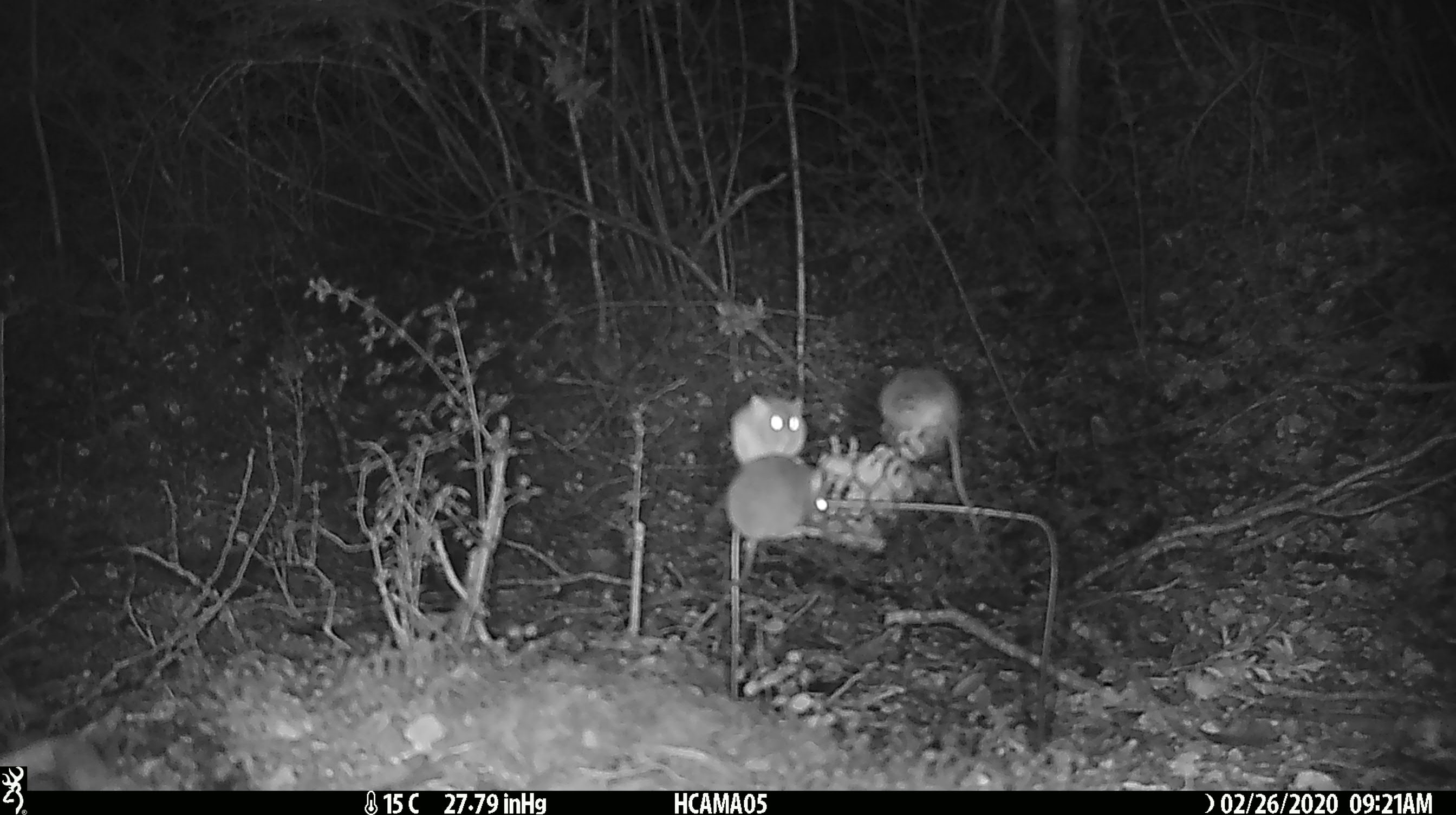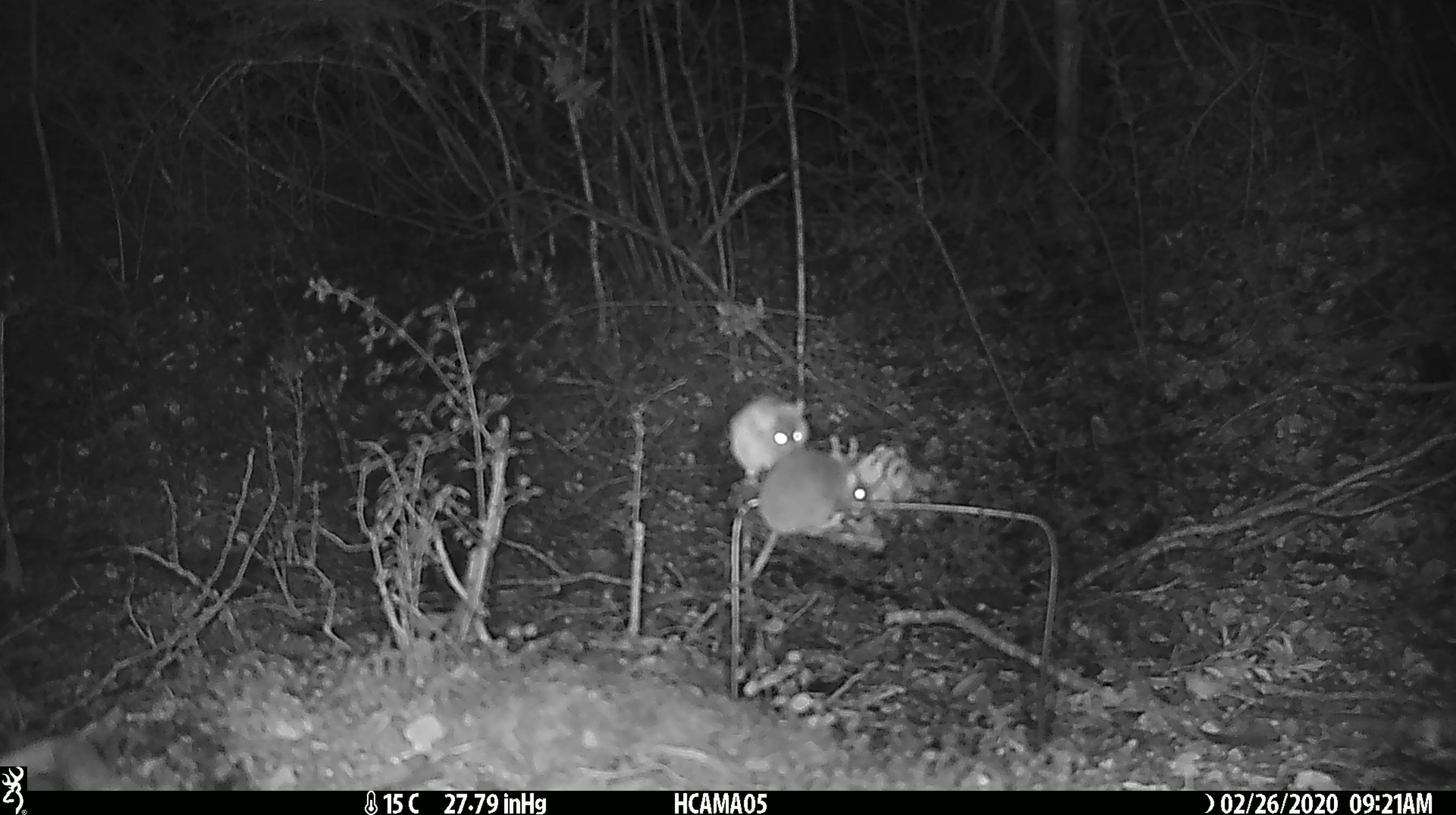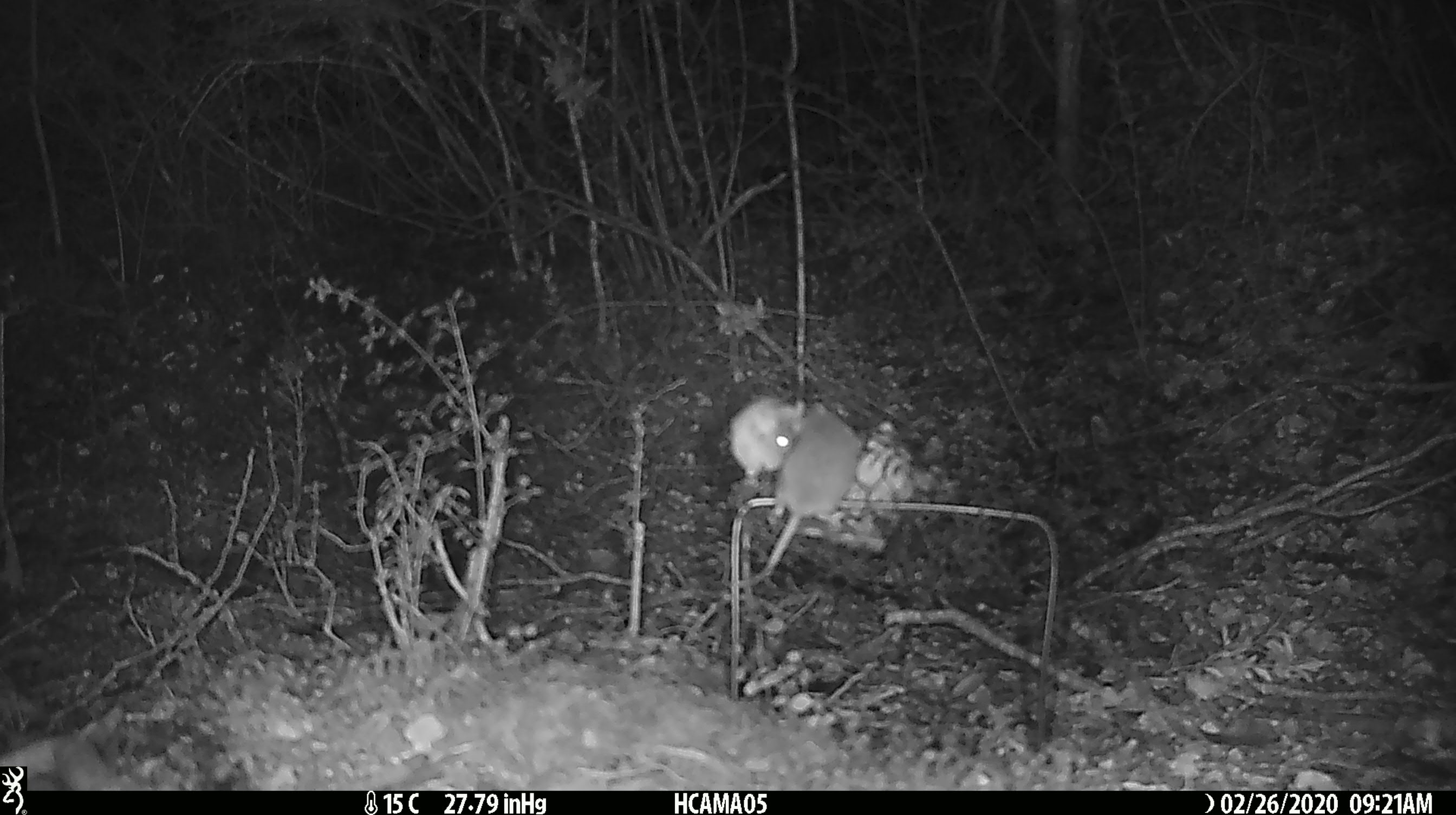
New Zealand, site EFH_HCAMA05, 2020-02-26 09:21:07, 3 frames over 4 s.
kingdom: Animalia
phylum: Chordata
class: Mammalia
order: Rodentia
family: Muridae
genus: Mus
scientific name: Mus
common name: mouse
Mouse (Mus).